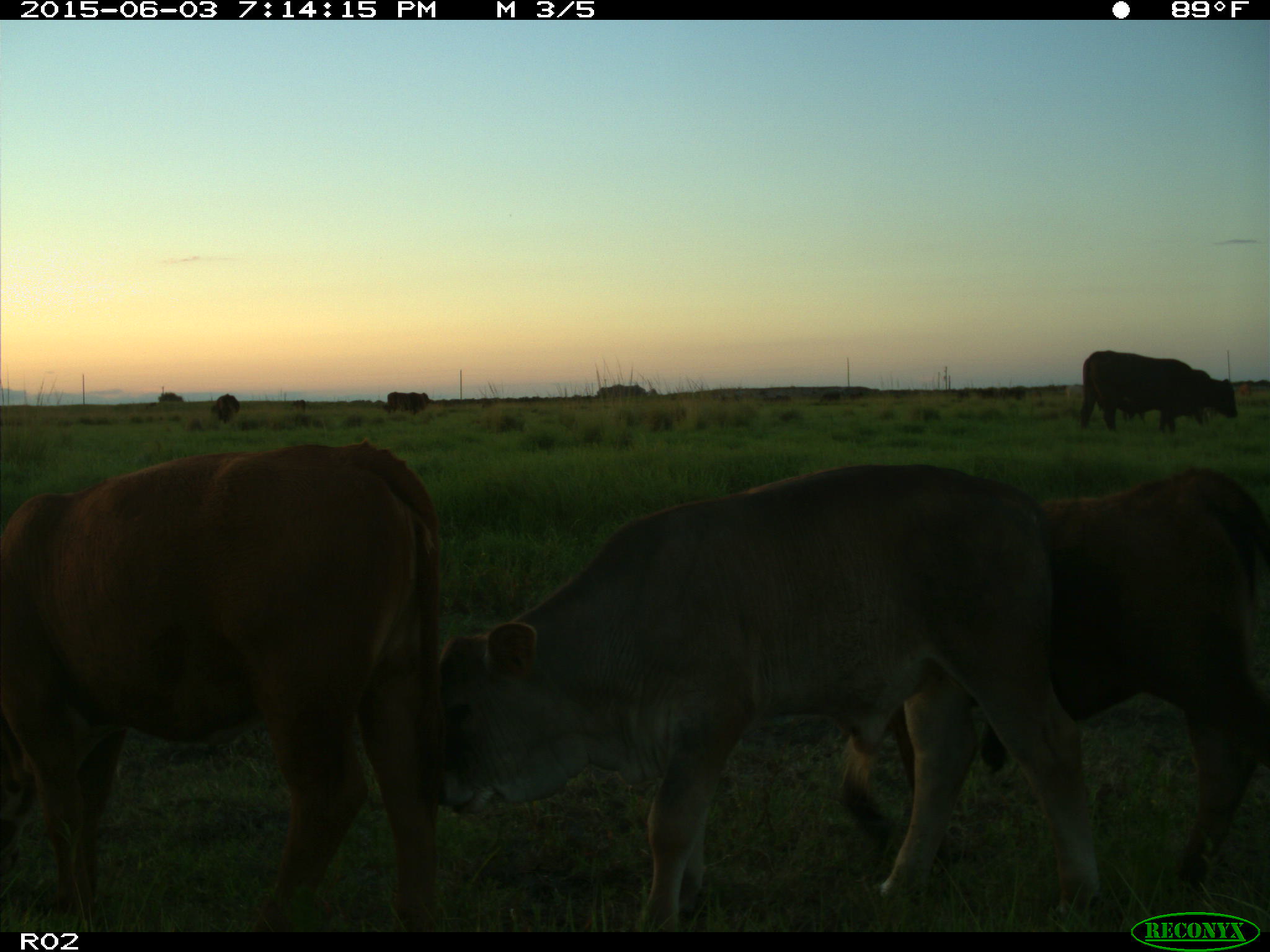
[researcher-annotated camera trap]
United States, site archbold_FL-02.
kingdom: Animalia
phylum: Chordata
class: Mammalia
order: Artiodactyla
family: Bovidae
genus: Bos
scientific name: Bos taurus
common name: domestic cow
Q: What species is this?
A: Bos taurus (domestic cow).